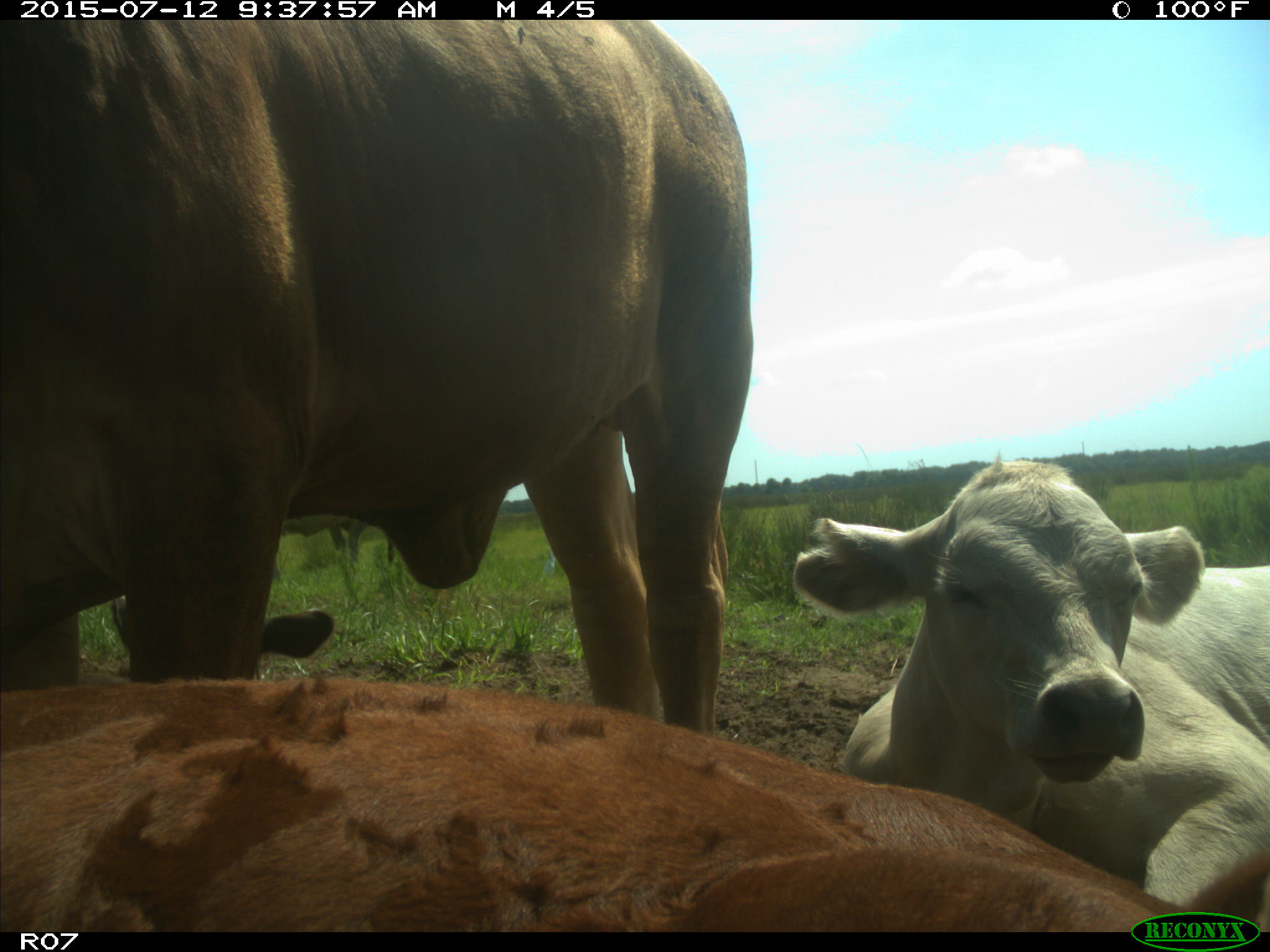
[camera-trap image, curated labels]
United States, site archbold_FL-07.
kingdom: Animalia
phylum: Chordata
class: Mammalia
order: Artiodactyla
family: Bovidae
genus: Bos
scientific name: Bos taurus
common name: domestic cow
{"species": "Bos taurus (domestic cow)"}